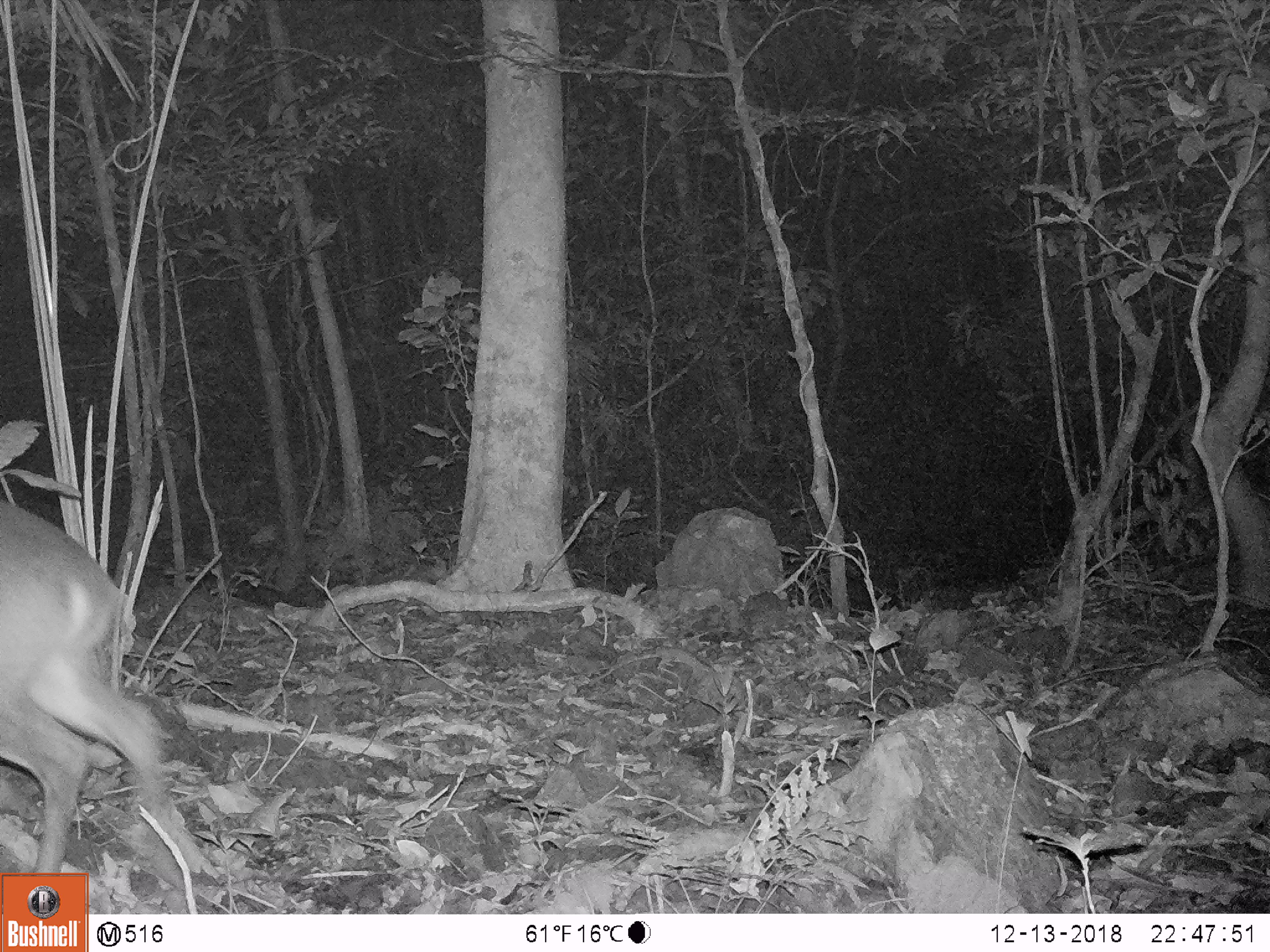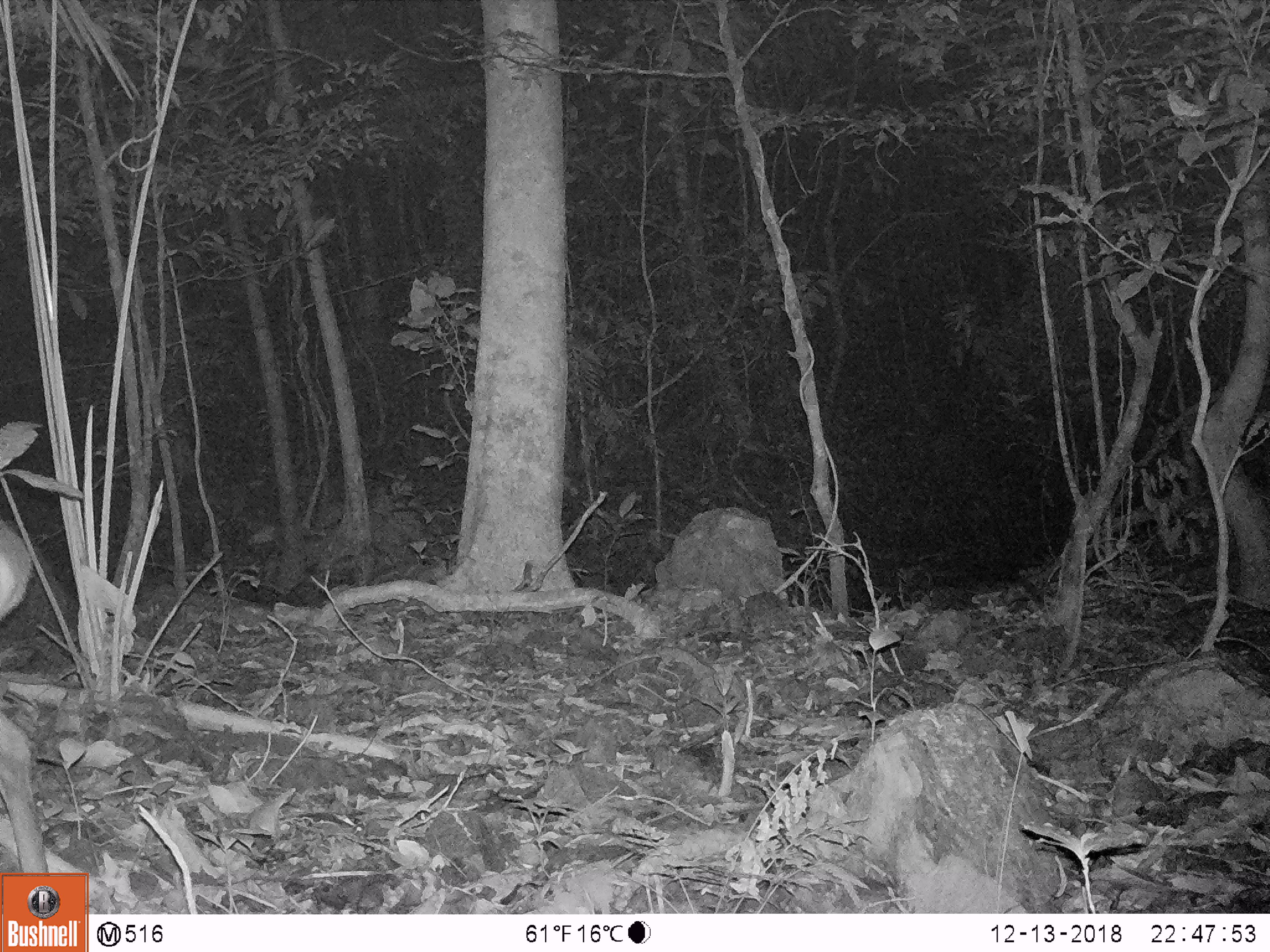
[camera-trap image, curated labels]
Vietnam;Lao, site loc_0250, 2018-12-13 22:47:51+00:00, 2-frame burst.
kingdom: Animalia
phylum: Chordata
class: Mammalia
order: Artiodactyla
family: Cervidae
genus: Muntiacus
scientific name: Muntiacus vuquangensis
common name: large-antlered muntjac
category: large antlered muntjac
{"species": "large antlered muntjac (large-antlered muntjac) (Muntiacus vuquangensis)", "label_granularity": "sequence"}